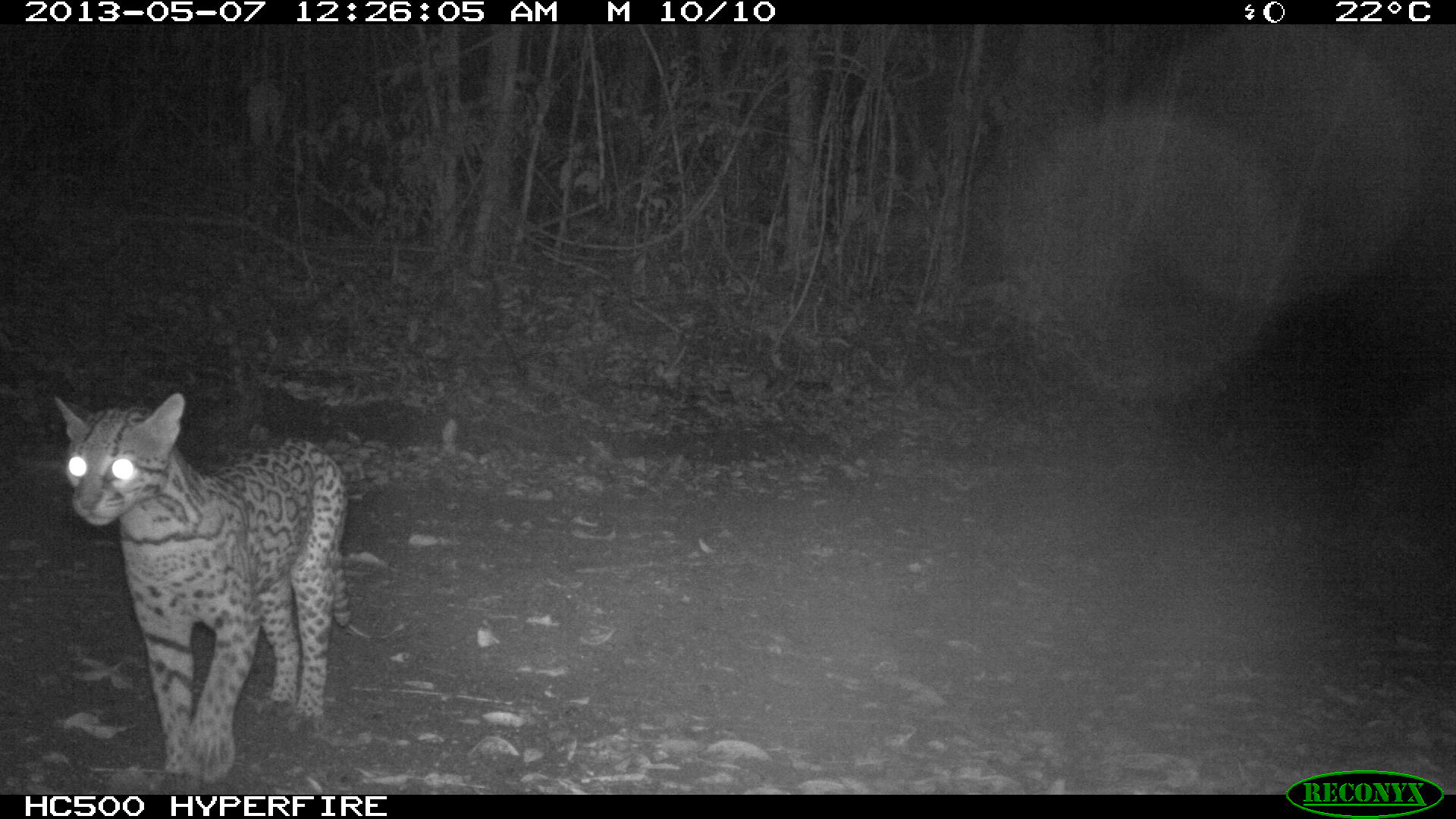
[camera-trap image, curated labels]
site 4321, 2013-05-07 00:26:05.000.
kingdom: Animalia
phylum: Chordata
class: Mammalia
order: Carnivora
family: Felidae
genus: Leopardus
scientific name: Leopardus pardalis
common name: ocelot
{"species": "Leopardus pardalis (ocelot)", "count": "1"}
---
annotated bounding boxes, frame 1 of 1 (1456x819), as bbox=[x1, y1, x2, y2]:
leopardus pardalis: bbox=[50, 391, 350, 781]